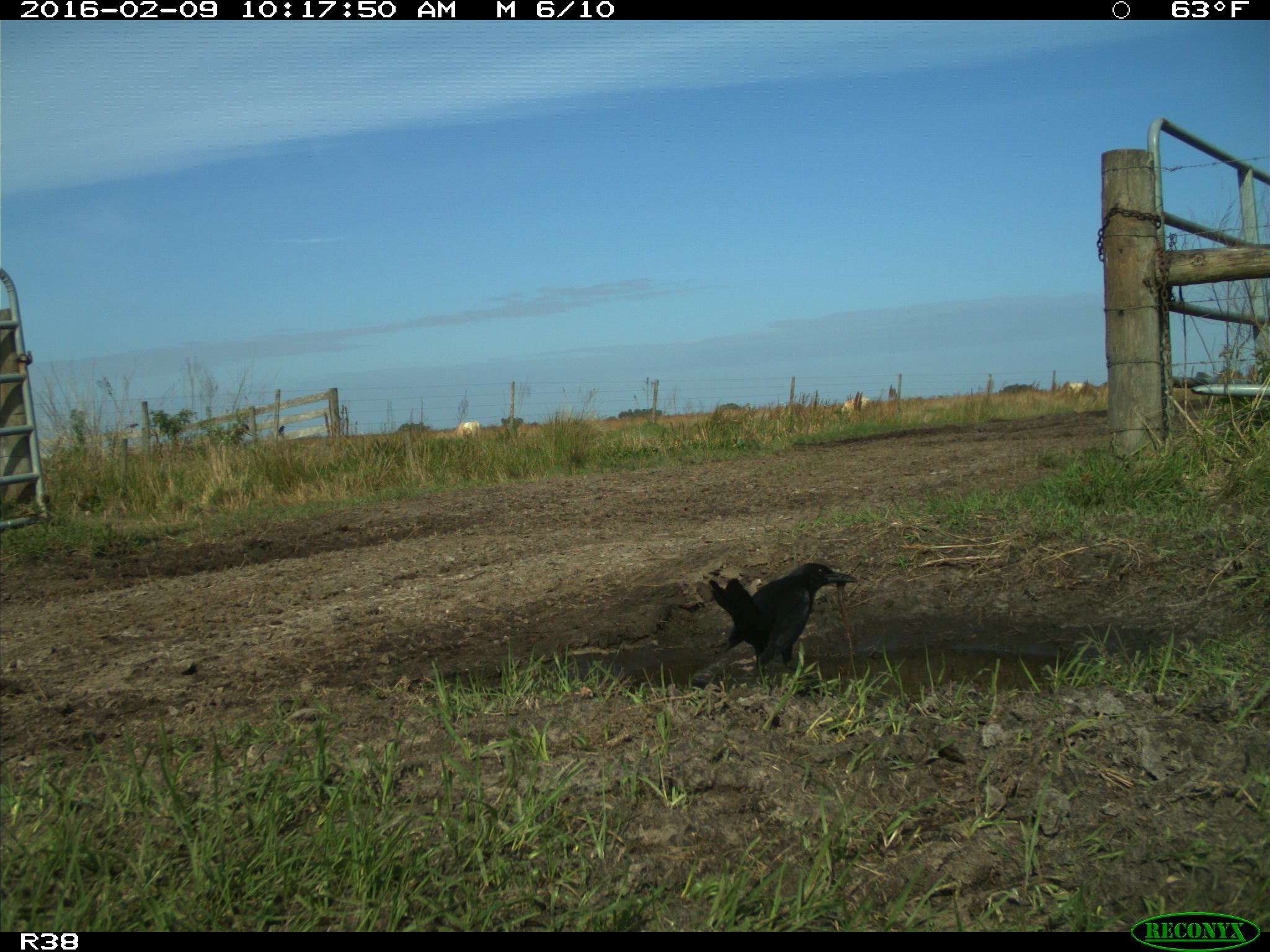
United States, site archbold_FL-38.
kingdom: Animalia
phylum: Chordata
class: Aves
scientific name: Aves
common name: birds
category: unidentified bird